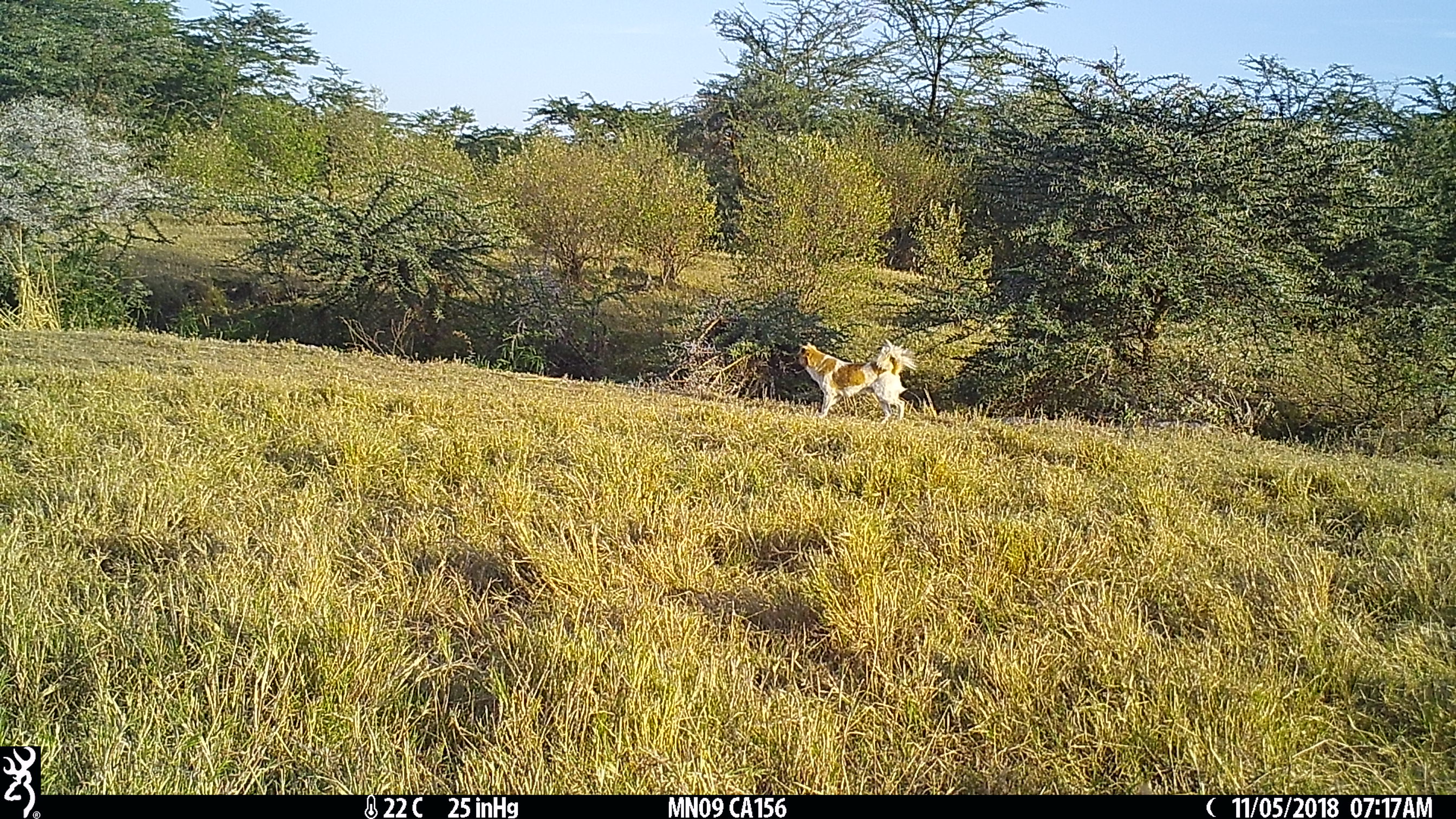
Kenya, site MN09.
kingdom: Animalia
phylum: Chordata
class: Mammalia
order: Carnivora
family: Canidae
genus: Canis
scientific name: Canis familiaris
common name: domestic dog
Domestic dog (Canis familiaris).